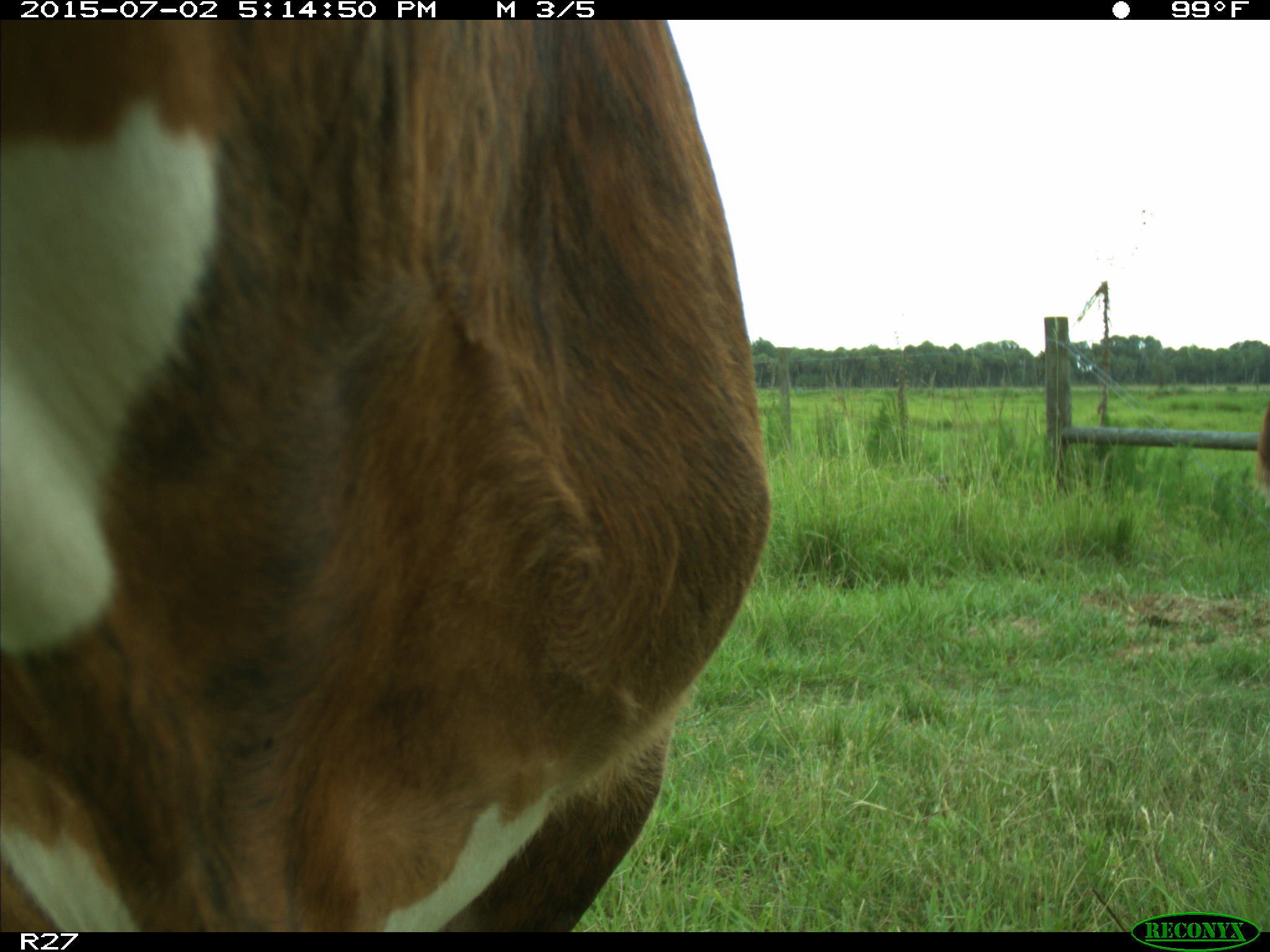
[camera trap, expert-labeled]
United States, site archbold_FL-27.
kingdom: Animalia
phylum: Chordata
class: Mammalia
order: Artiodactyla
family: Bovidae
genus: Bos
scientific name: Bos taurus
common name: domestic cow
Bos taurus (domestic cow).